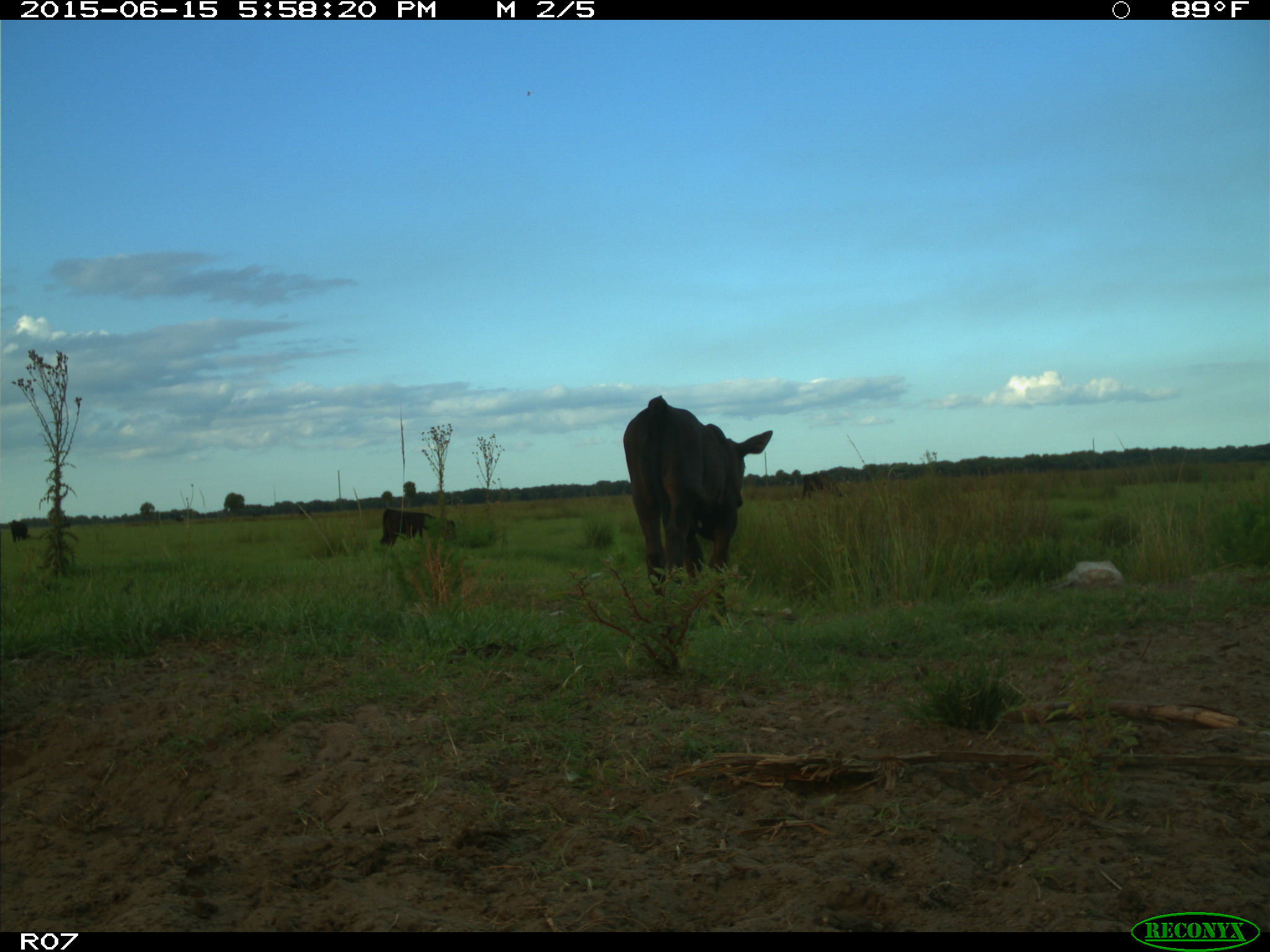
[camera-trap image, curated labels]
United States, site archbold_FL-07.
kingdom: Animalia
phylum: Chordata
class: Mammalia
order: Artiodactyla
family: Bovidae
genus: Bos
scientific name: Bos taurus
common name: domestic cow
Bos taurus (domestic cow).